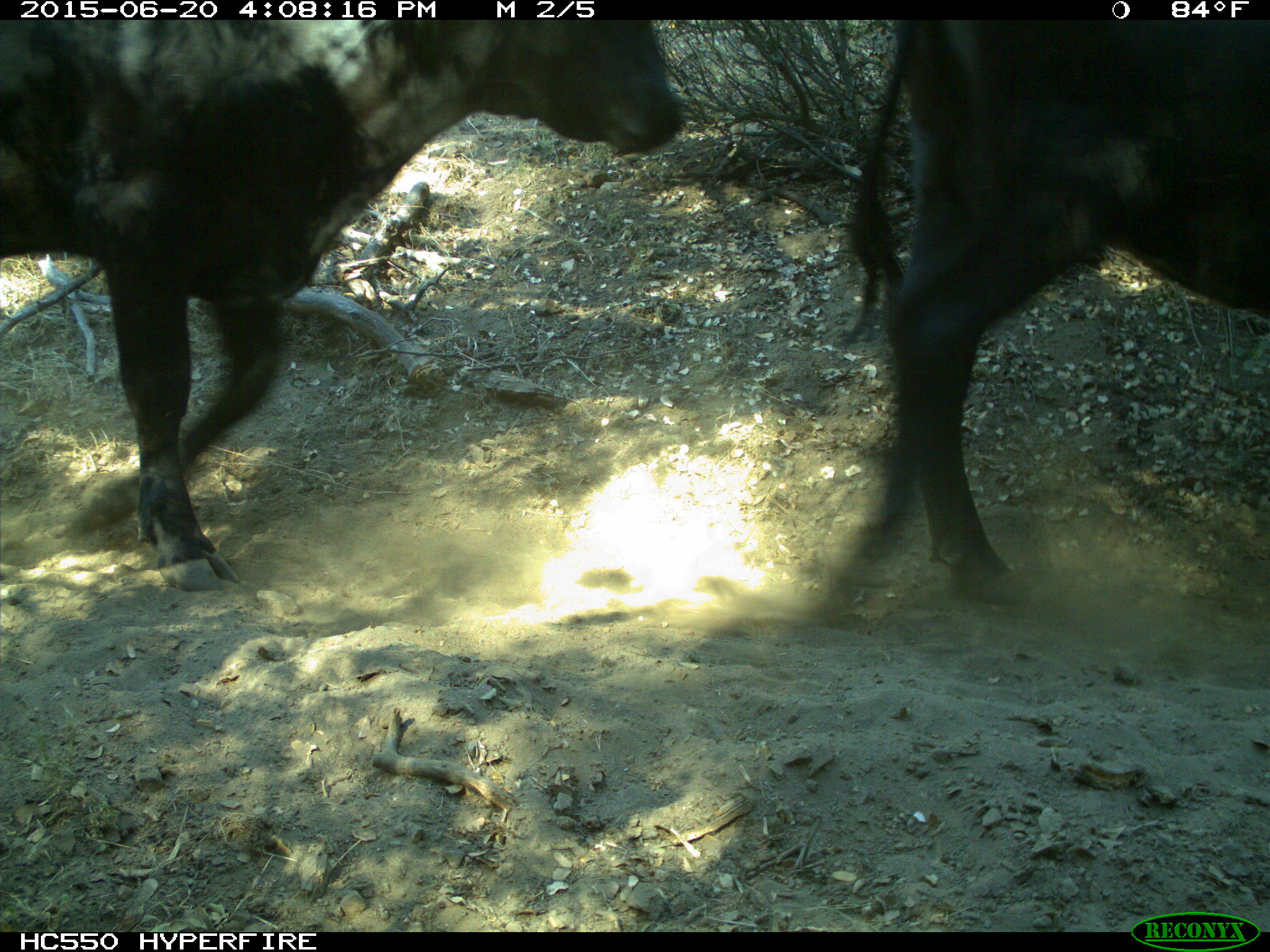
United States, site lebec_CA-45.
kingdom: Animalia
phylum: Chordata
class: Mammalia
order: Artiodactyla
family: Bovidae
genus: Bos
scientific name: Bos taurus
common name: domestic cow